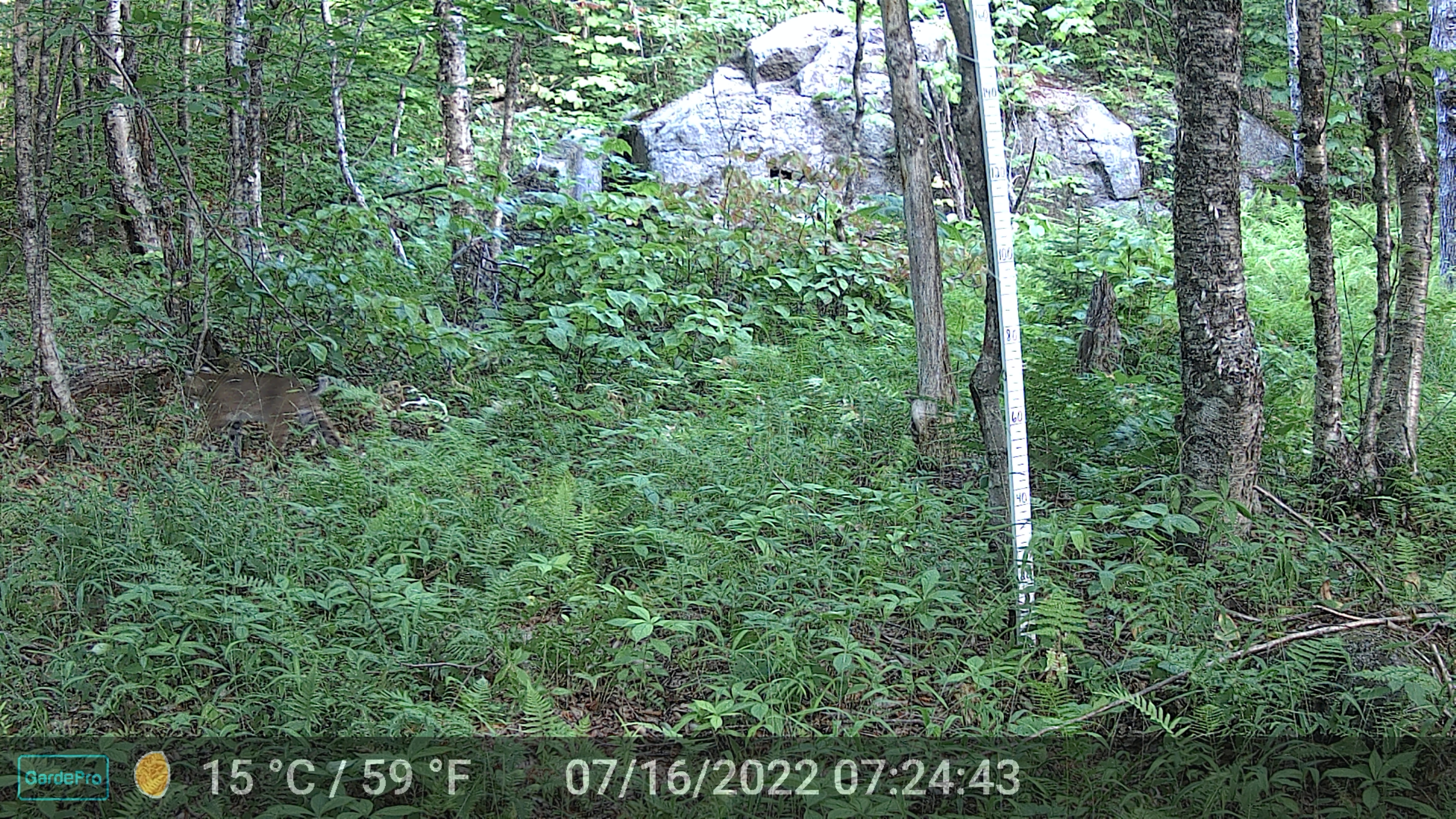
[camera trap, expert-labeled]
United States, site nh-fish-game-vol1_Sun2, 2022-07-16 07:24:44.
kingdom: Animalia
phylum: Chordata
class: Mammalia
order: Carnivora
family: Felidae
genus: Lynx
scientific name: Lynx rufus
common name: bobcat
Bobcat (Lynx rufus).